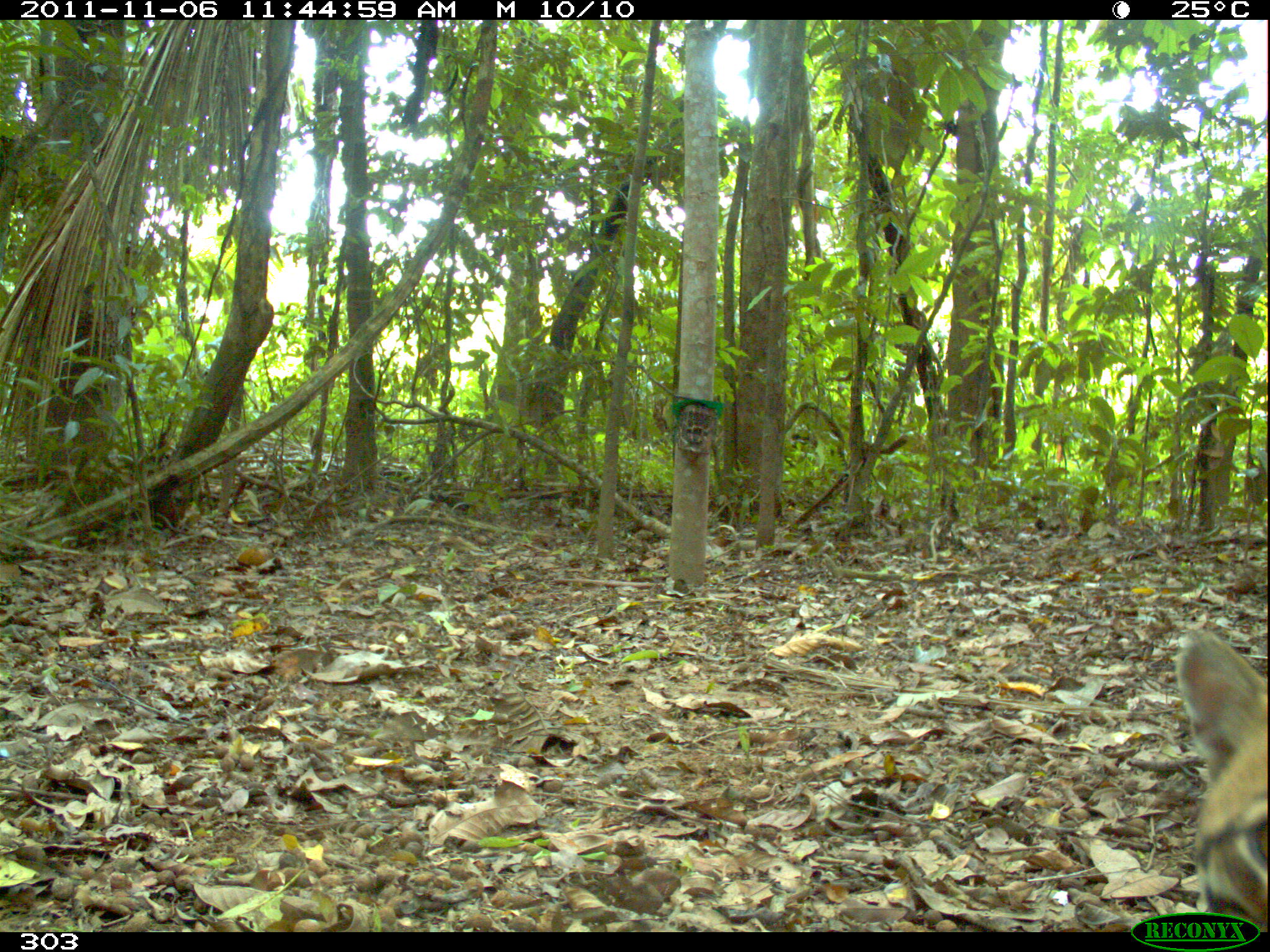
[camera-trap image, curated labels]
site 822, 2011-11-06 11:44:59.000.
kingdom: Animalia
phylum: Chordata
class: Mammalia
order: Carnivora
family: Felidae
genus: Leopardus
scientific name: Leopardus pardalis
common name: ocelot